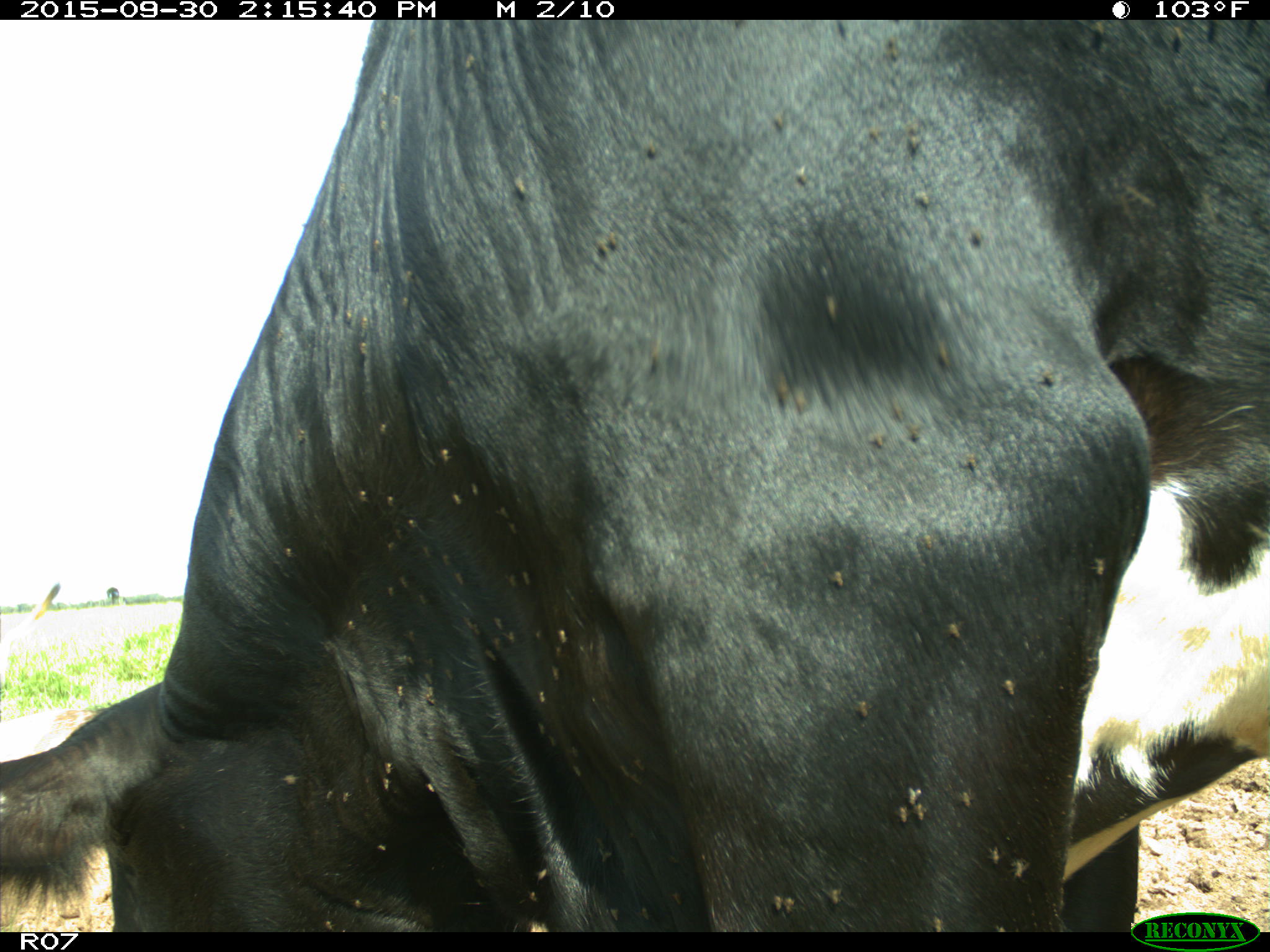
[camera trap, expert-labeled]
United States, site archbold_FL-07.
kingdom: Animalia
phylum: Chordata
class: Mammalia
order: Artiodactyla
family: Bovidae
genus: Bos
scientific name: Bos taurus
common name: domestic cow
Bos taurus (domestic cow).